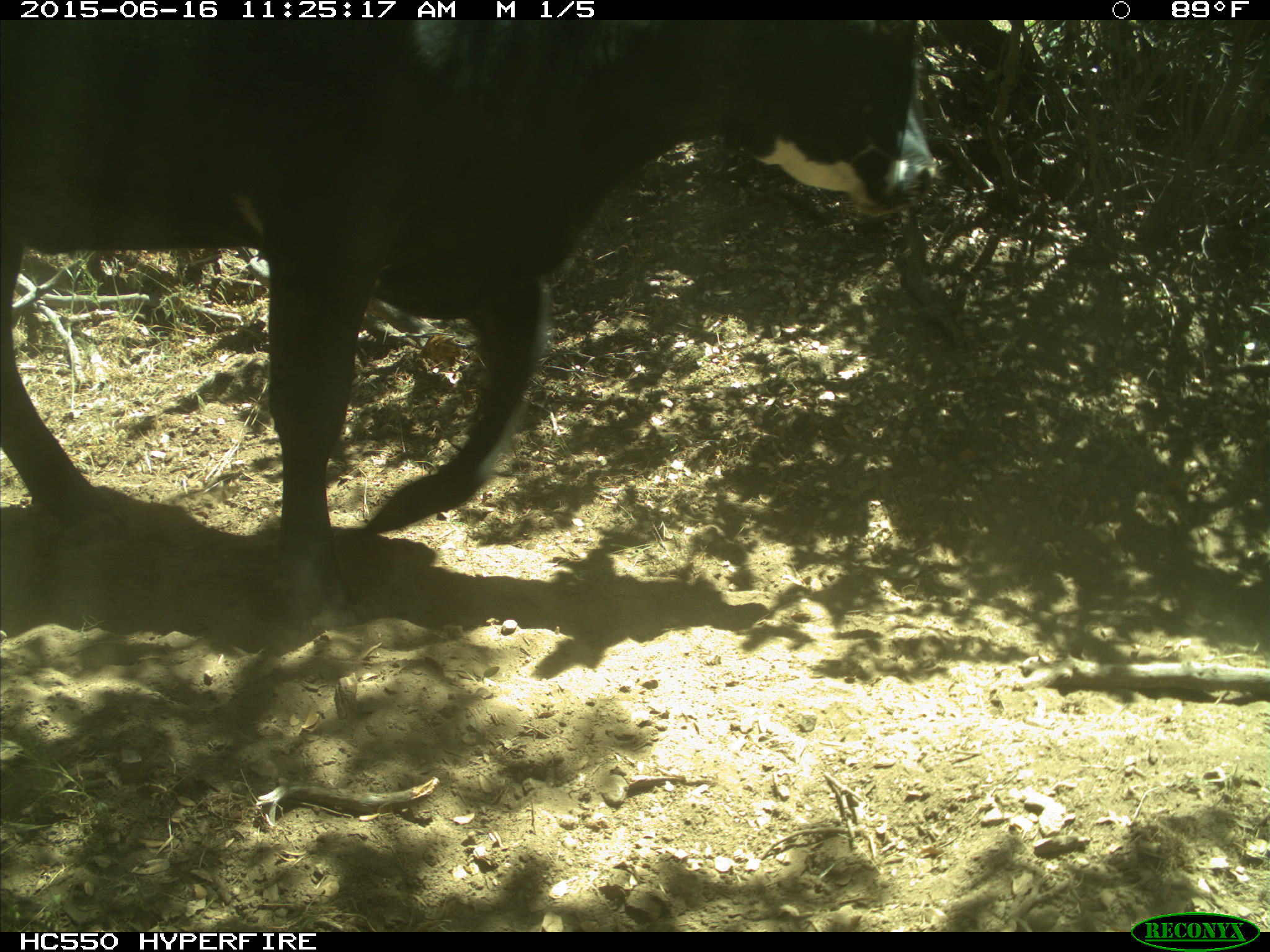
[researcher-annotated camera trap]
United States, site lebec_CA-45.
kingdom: Animalia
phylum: Chordata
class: Mammalia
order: Artiodactyla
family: Bovidae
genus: Bos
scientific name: Bos taurus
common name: domestic cow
Bos taurus (domestic cow).